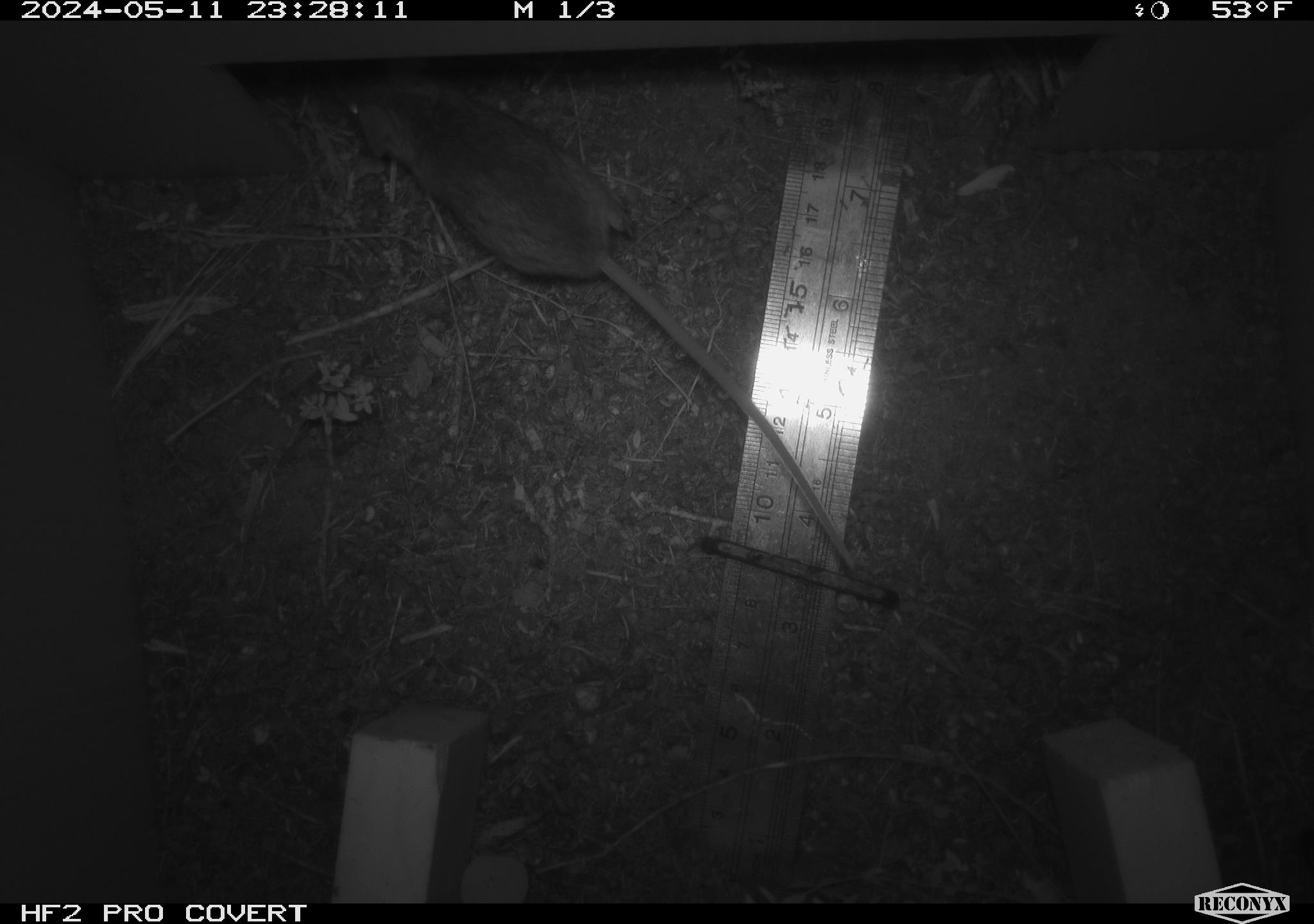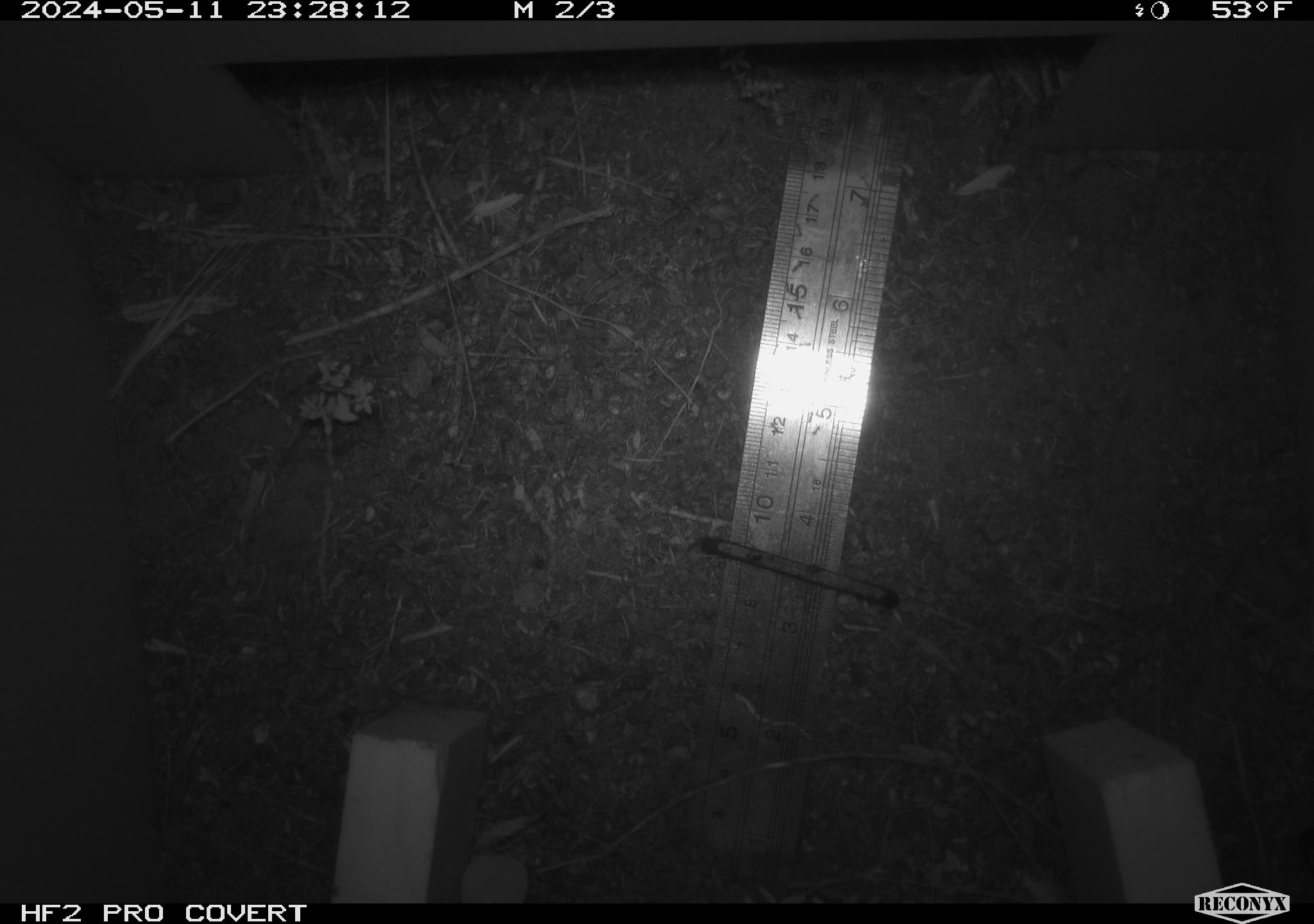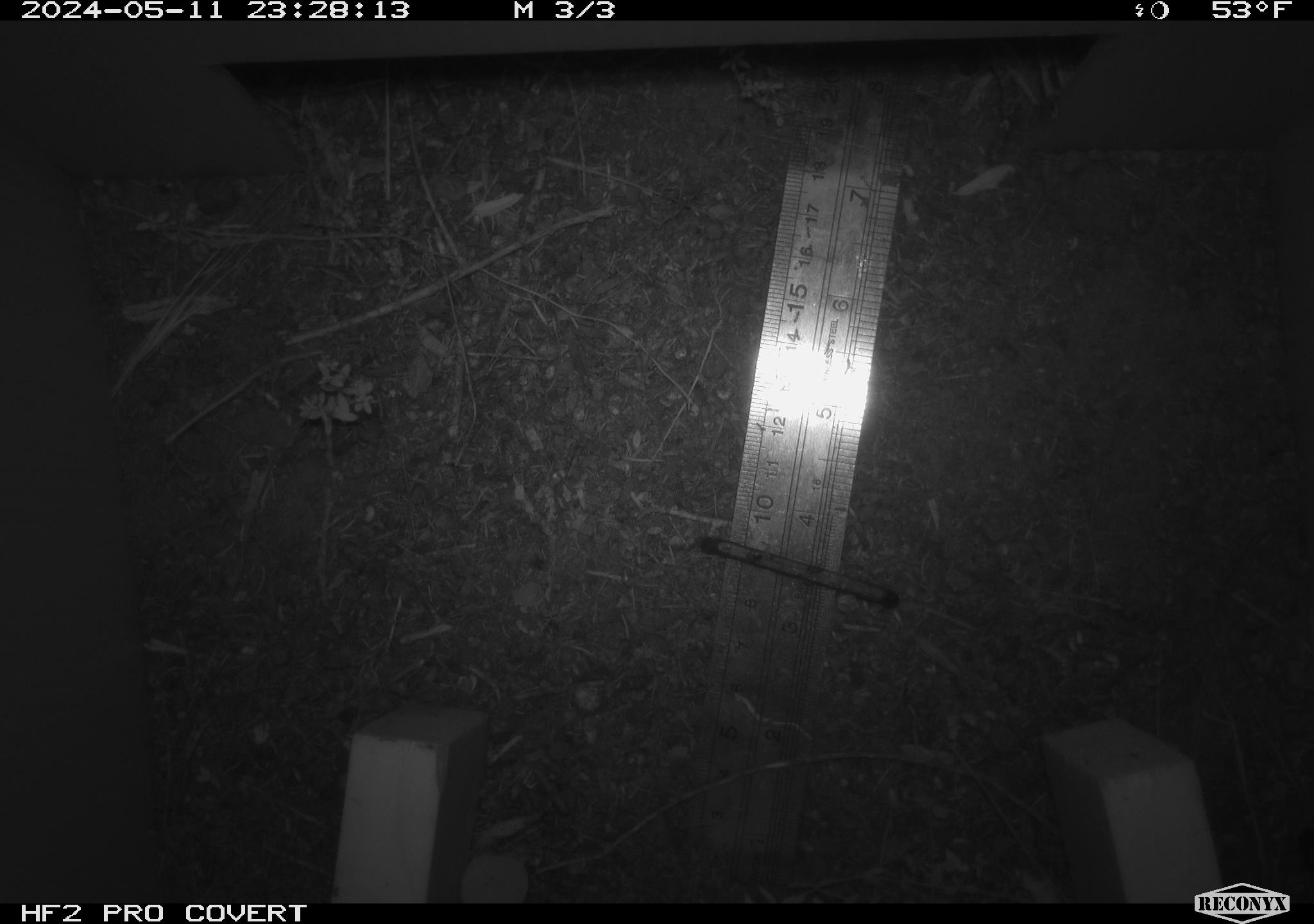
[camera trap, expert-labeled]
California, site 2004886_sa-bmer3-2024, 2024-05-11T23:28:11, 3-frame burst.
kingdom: Animalia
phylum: Chordata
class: Mammalia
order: Rodentia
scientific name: Rodentia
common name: mouse species